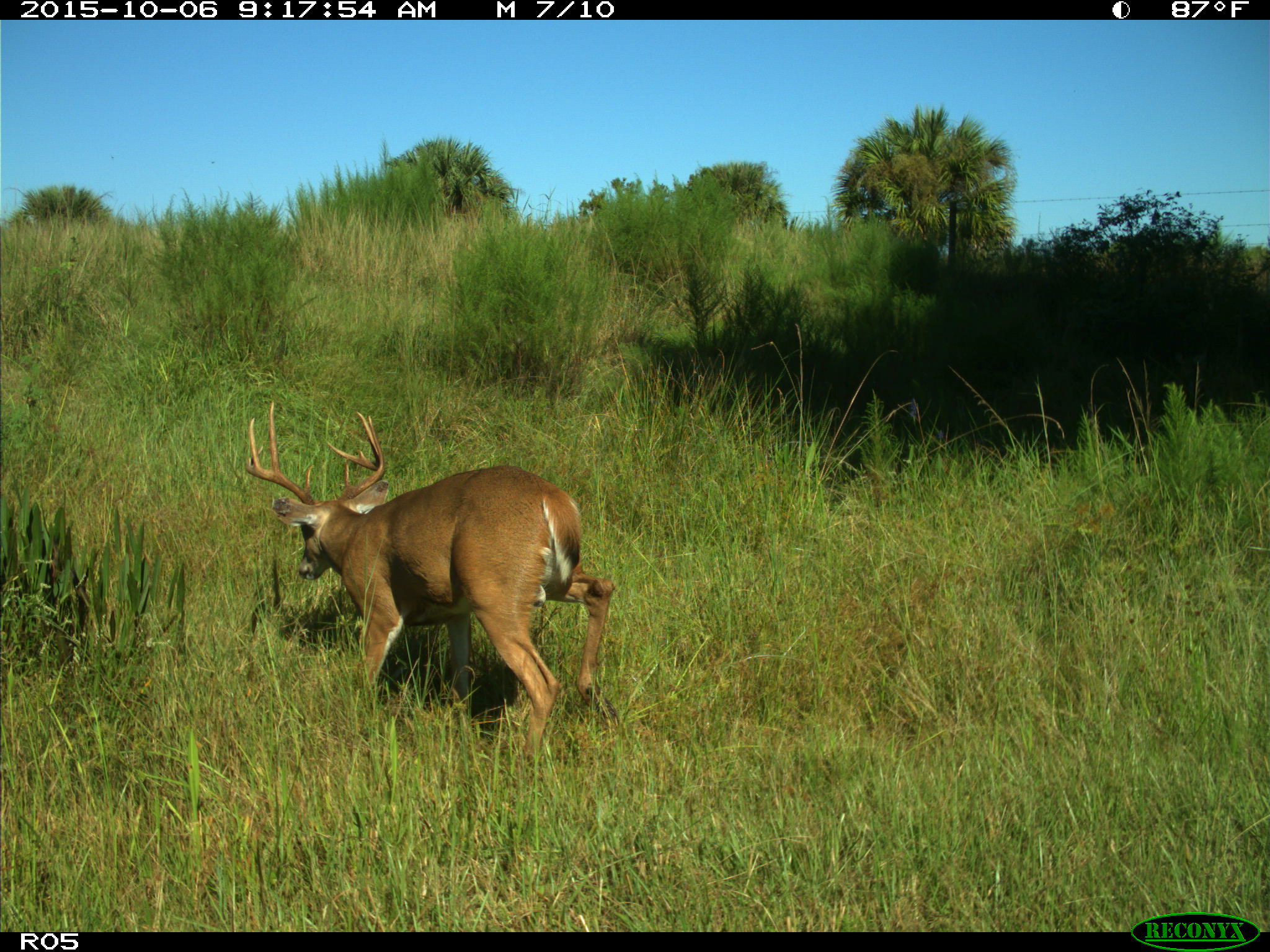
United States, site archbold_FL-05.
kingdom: Animalia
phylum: Chordata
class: Mammalia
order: Artiodactyla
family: Cervidae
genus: Odocoileus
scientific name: Odocoileus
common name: deer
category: unidentified deer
Unidentified deer (deer) (Odocoileus).